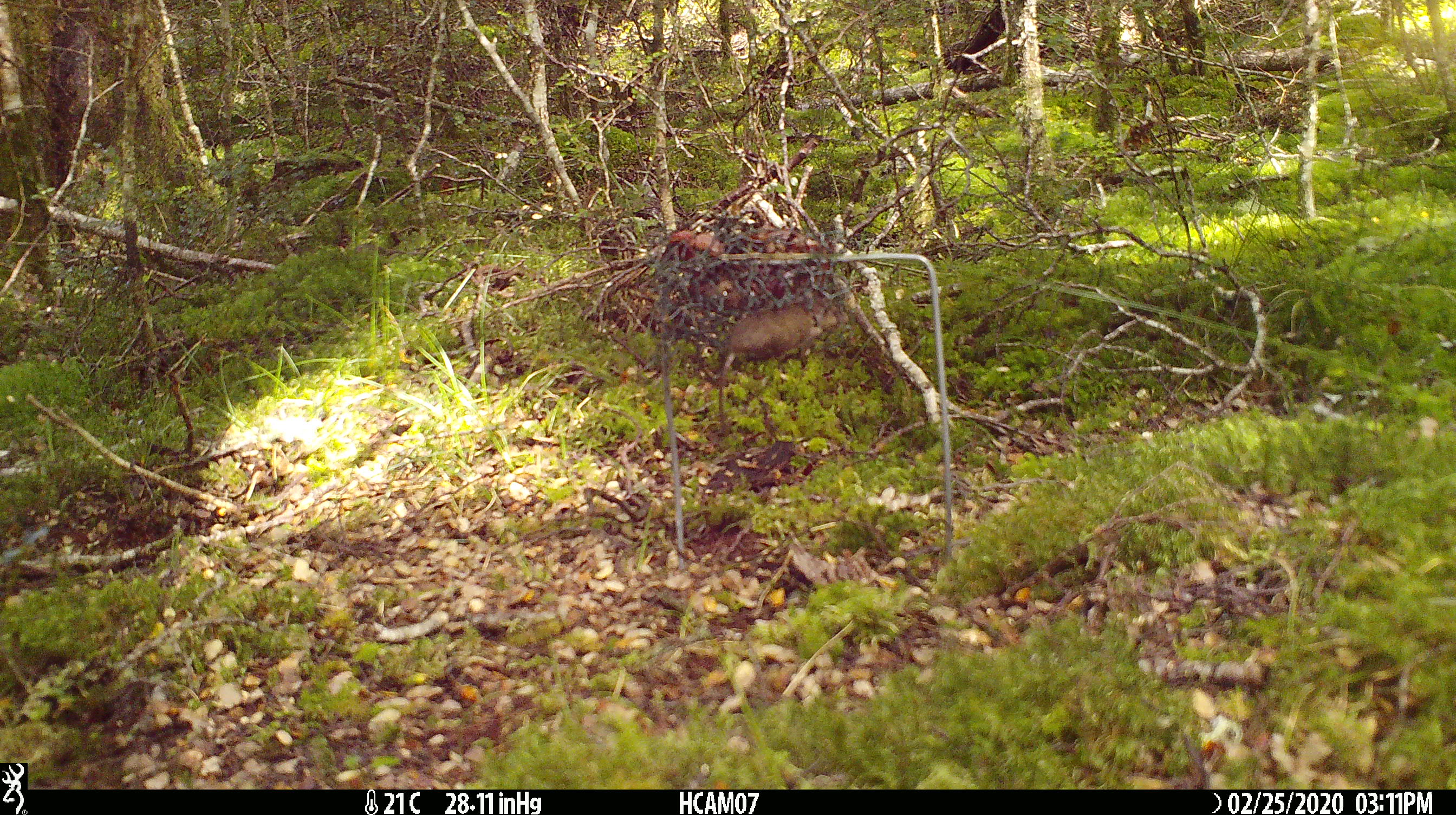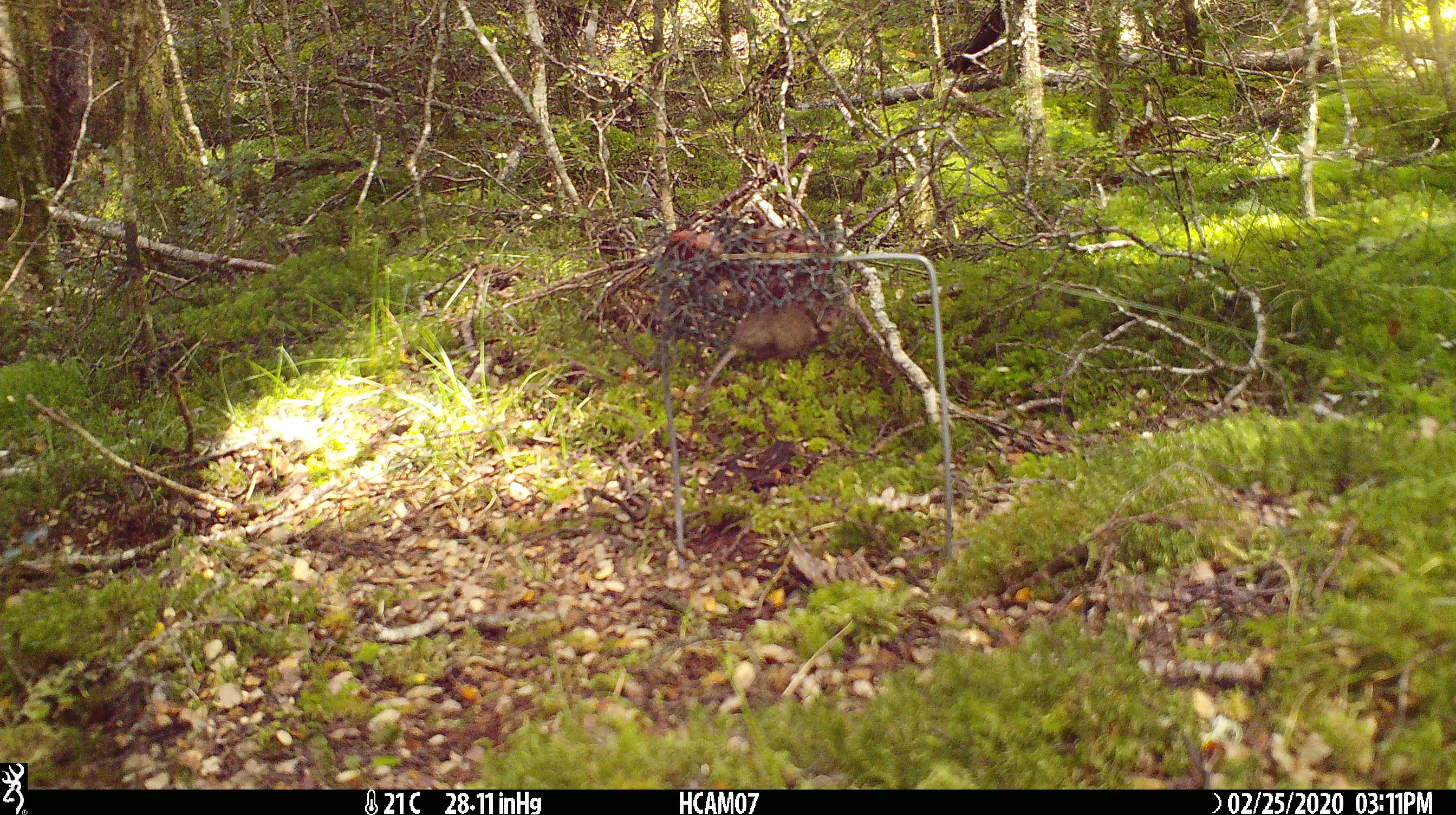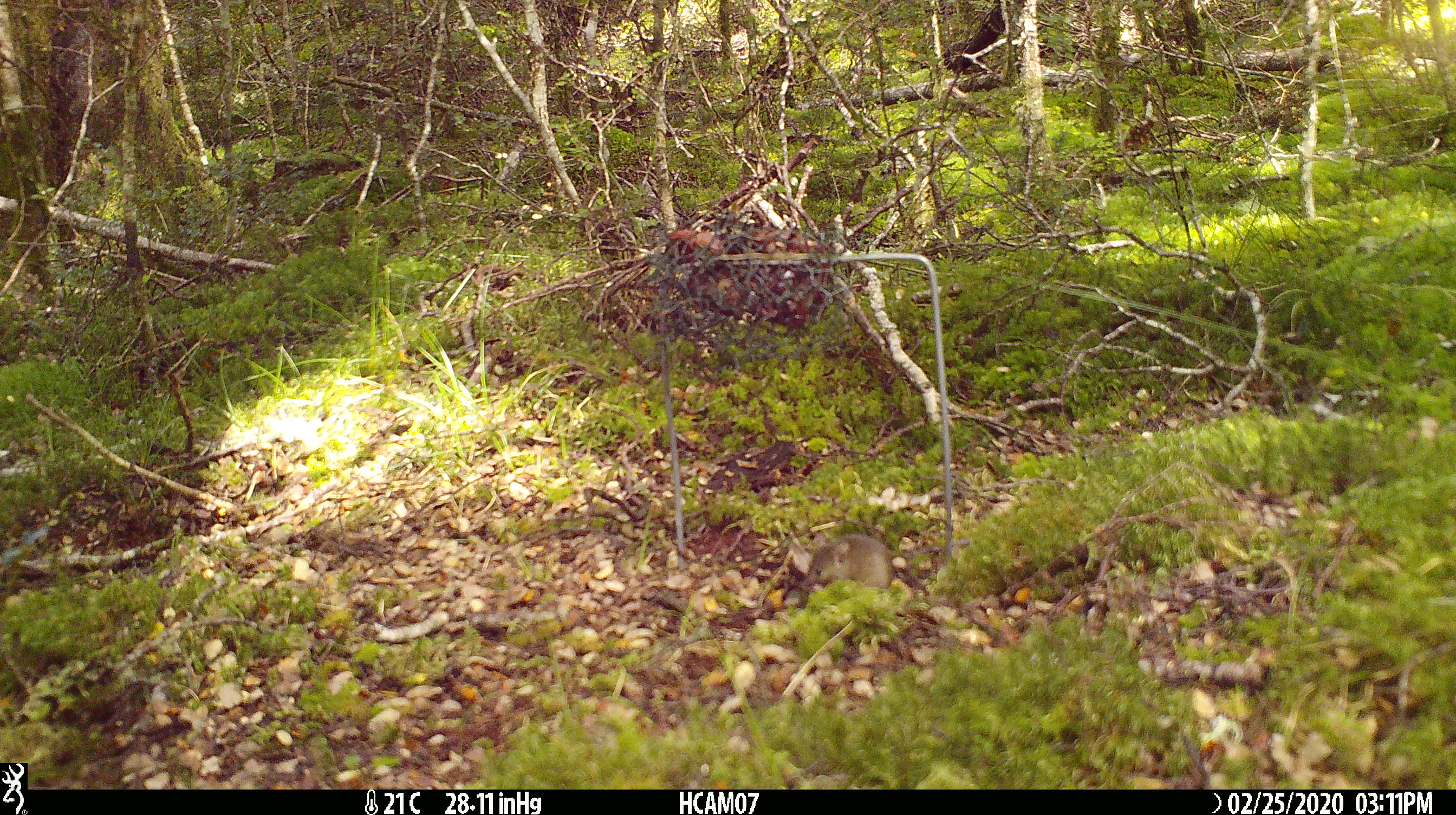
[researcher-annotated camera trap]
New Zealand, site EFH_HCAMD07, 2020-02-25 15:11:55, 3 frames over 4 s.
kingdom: Animalia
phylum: Chordata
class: Mammalia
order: Rodentia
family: Muridae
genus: Mus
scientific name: Mus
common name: mouse